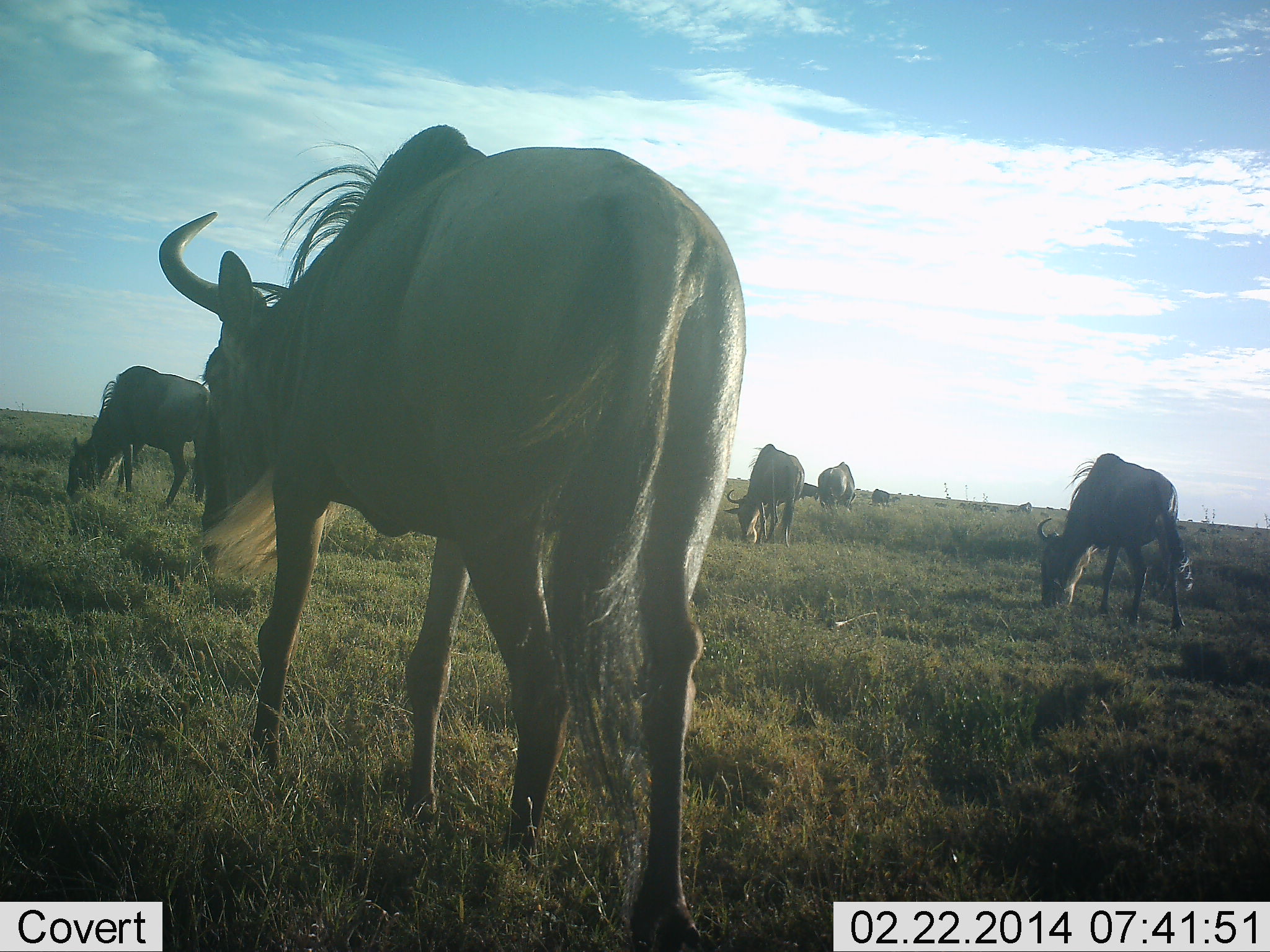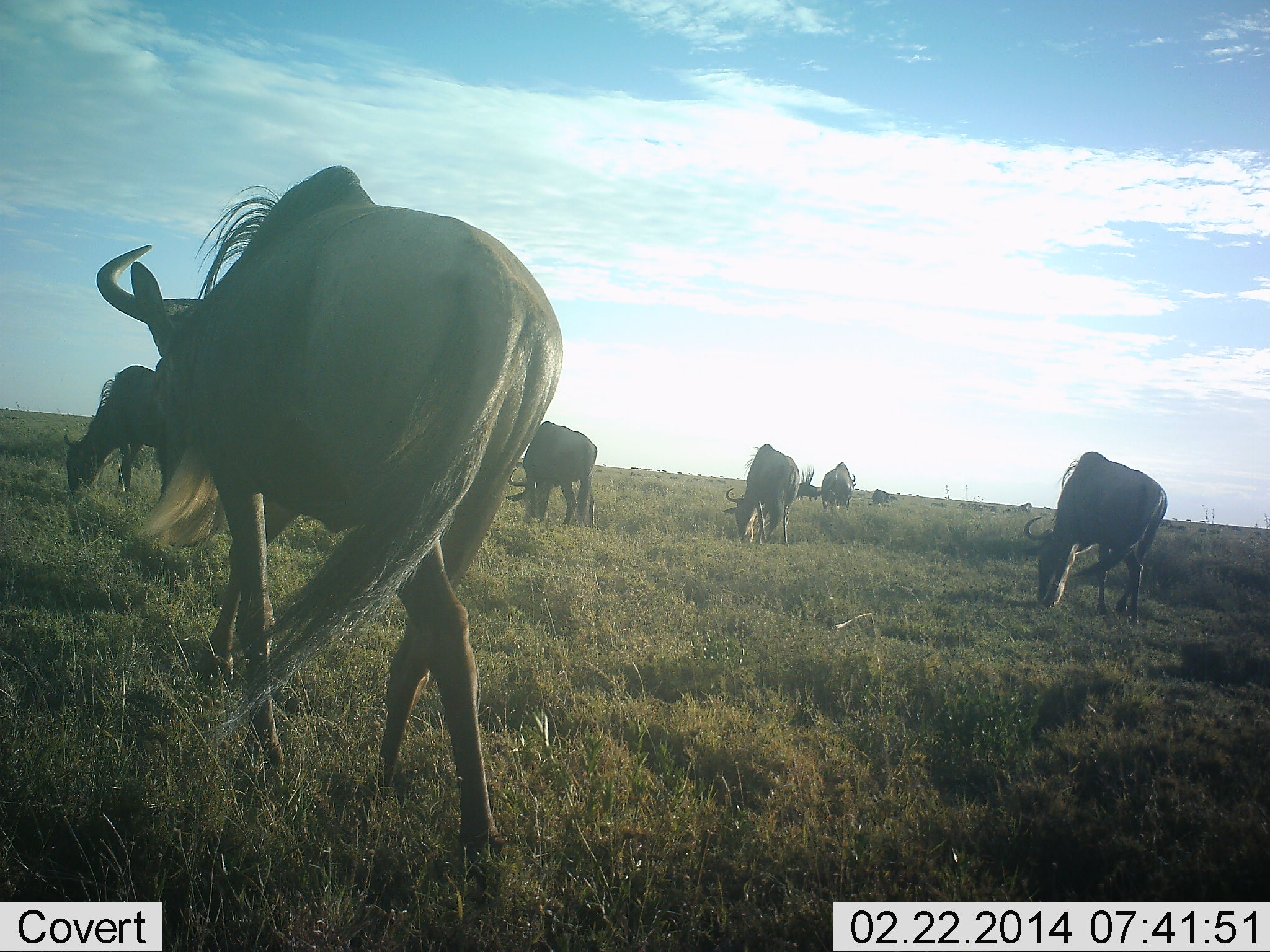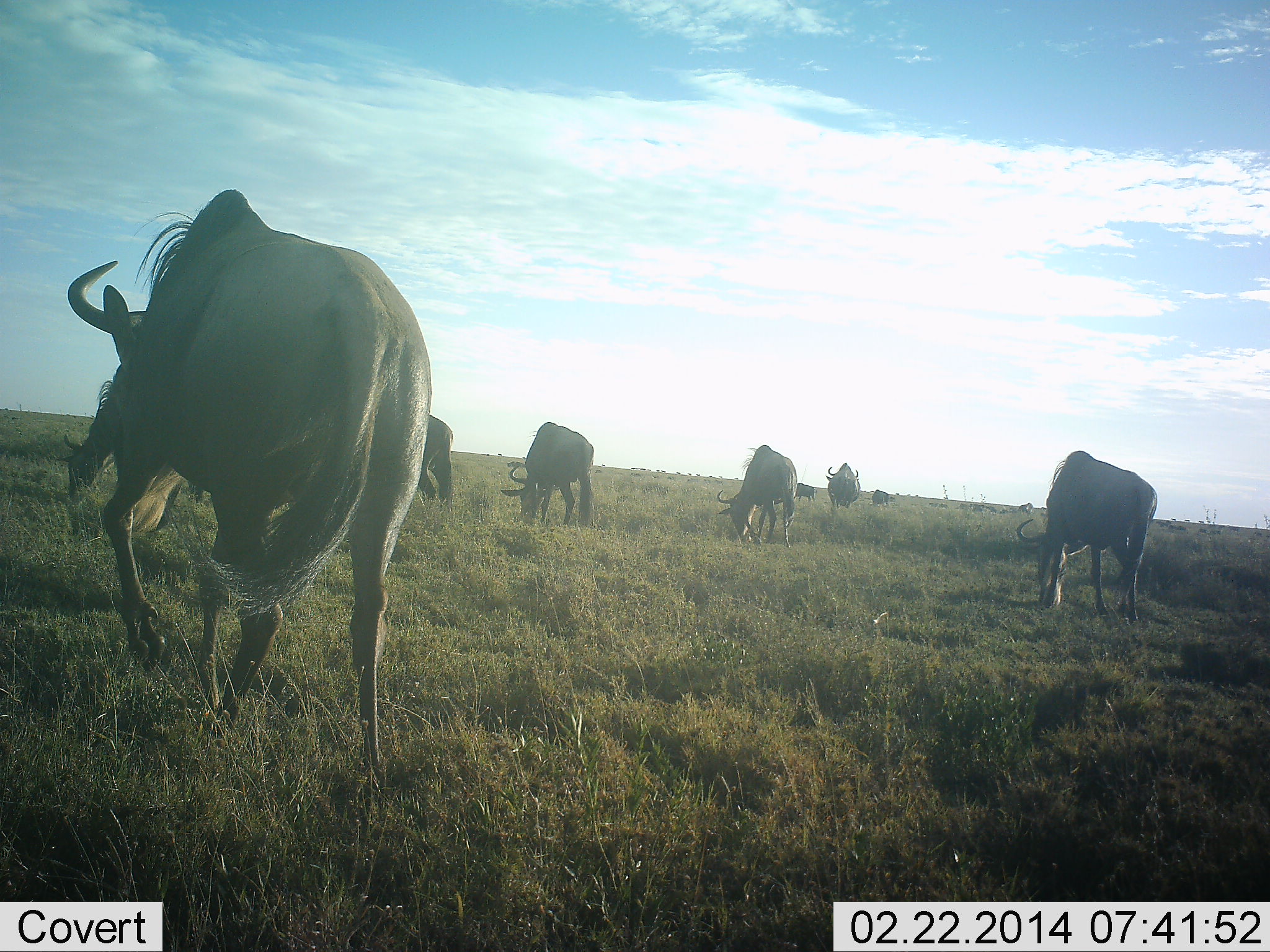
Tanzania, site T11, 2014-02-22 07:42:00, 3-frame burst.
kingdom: Animalia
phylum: Chordata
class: Mammalia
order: Artiodactyla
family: Bovidae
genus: Connochaetes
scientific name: Connochaetes taurinus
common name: blue wildebeest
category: wildebeest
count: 8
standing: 10%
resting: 0%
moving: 50%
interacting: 0%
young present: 0%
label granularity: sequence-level